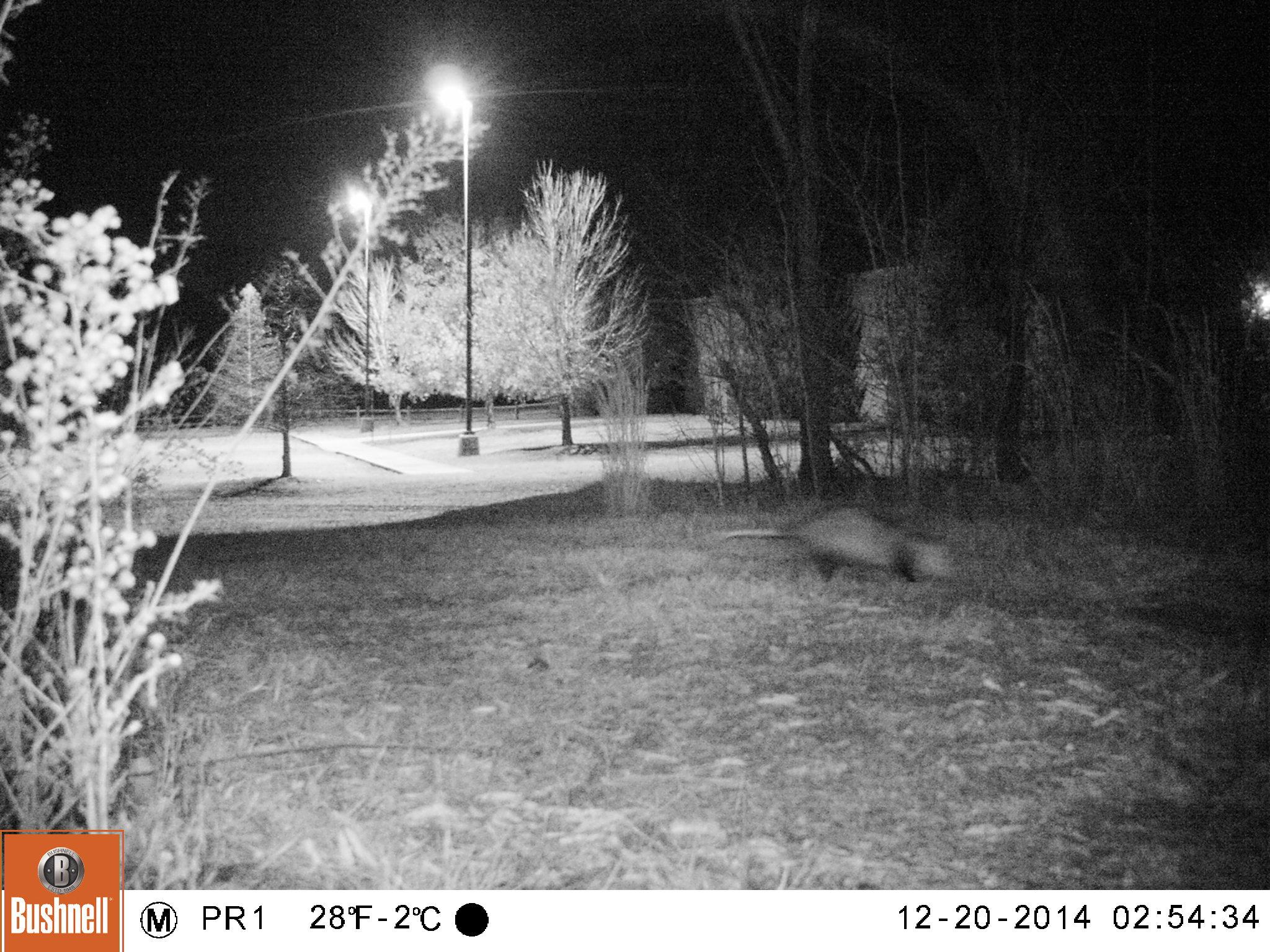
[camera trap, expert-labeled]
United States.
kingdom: Animalia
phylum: Chordata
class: Mammalia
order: Didelphimorphia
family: Didelphidae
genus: Didelphis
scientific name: Didelphis virginiana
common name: virginia opossum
Virginia Opossum (Didelphis virginiana).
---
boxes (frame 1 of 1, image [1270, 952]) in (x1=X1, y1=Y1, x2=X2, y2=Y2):
Virginia Opossum: (x1=708, y1=497, x2=964, y2=598)